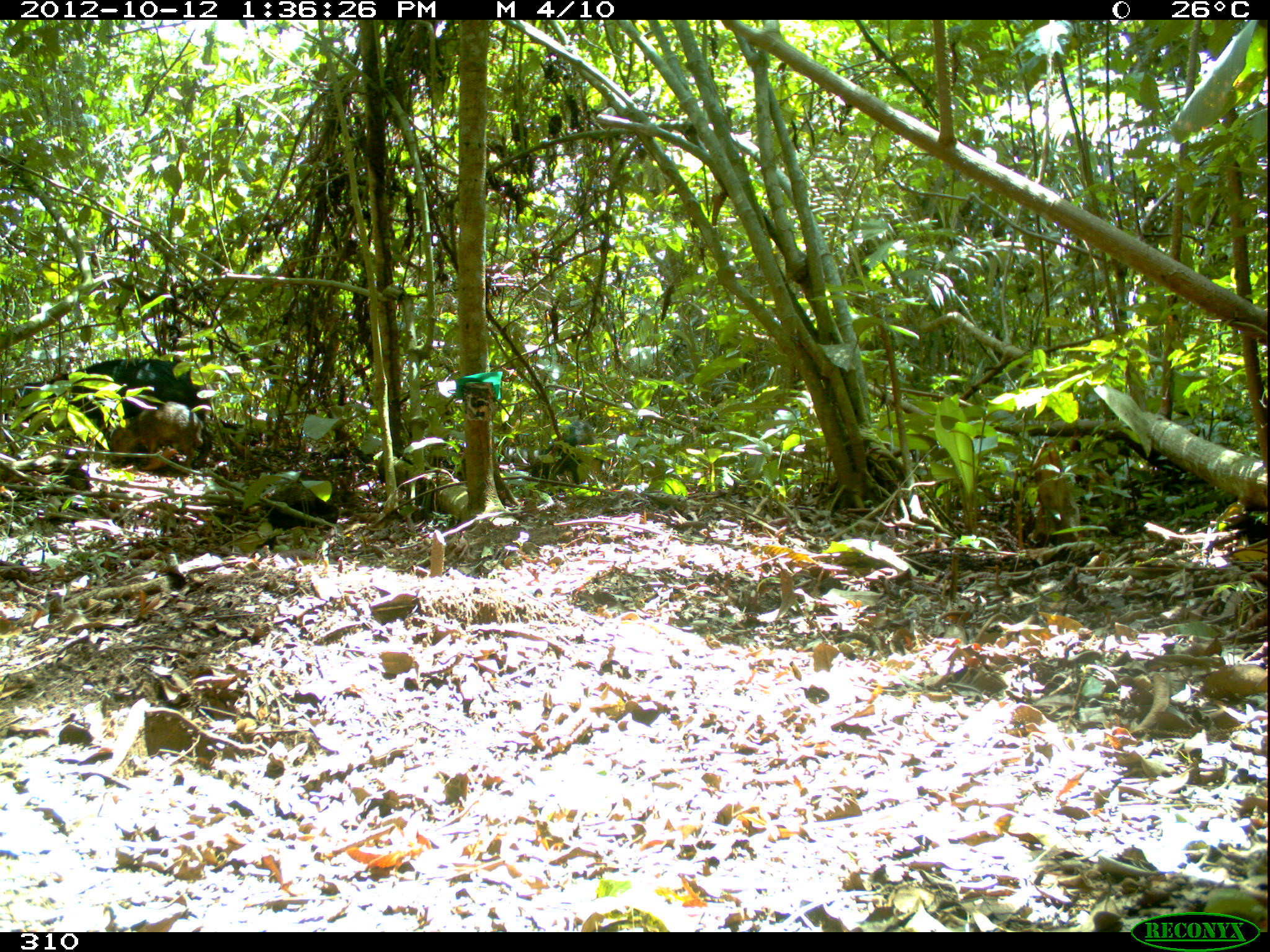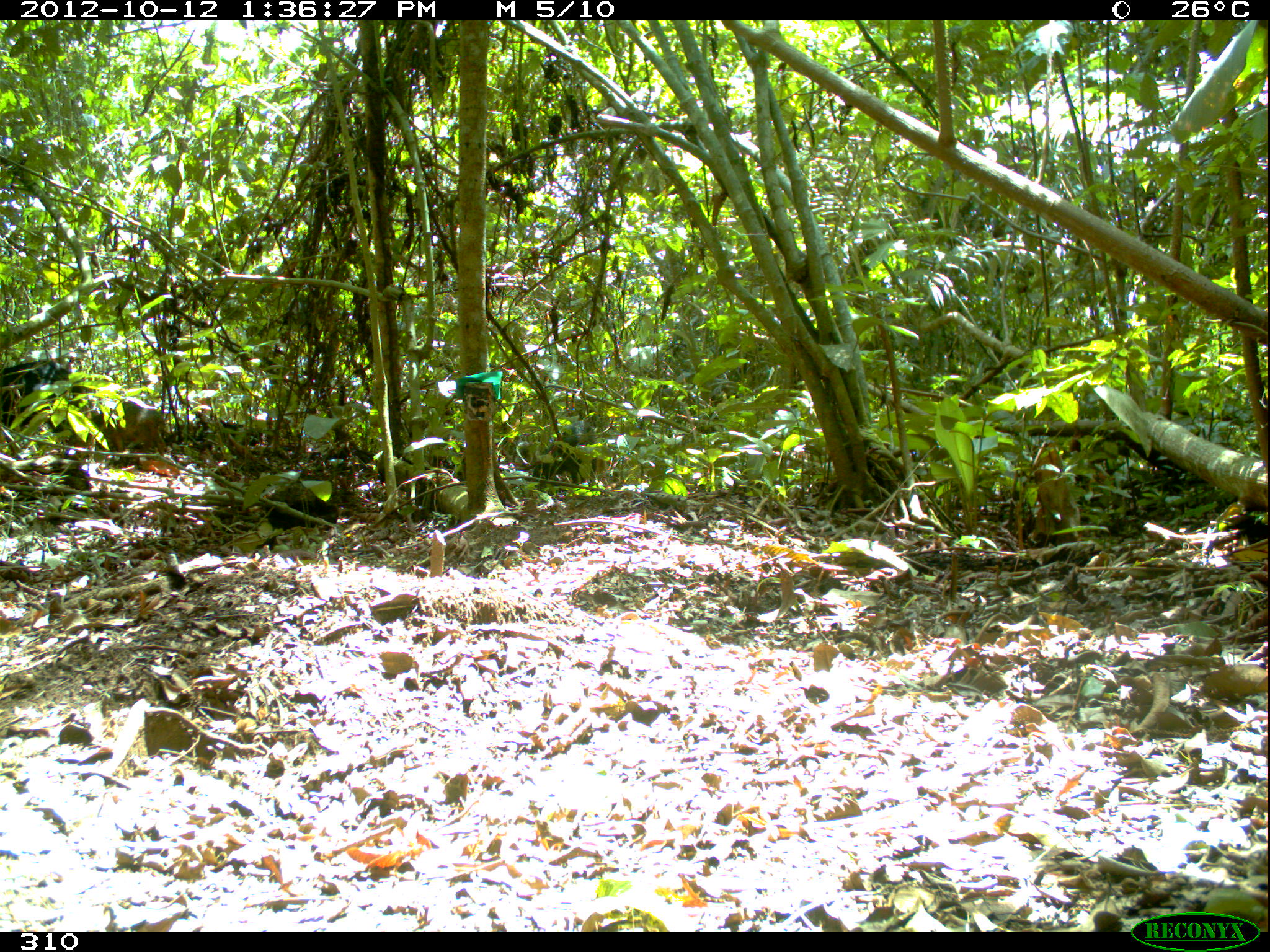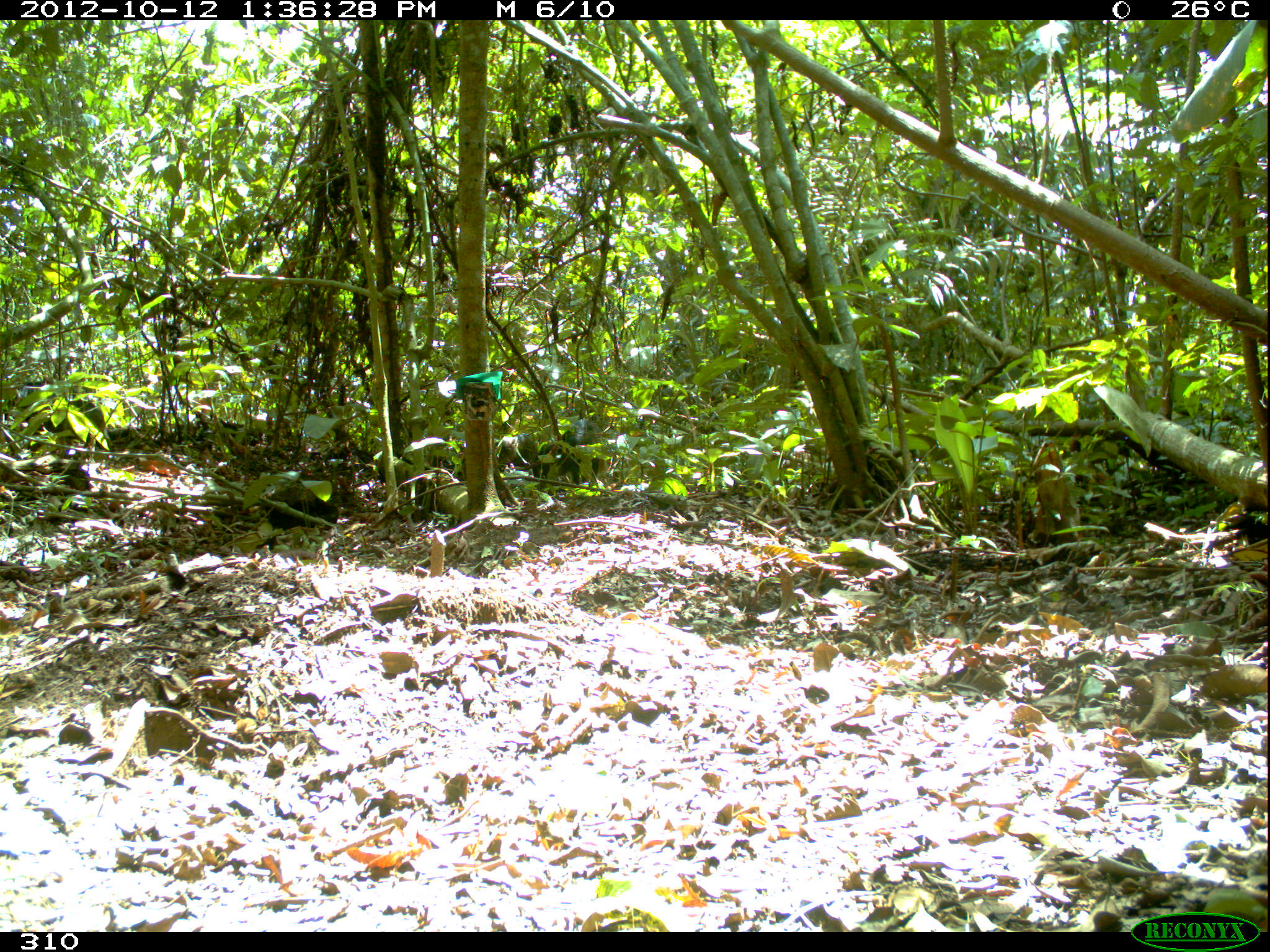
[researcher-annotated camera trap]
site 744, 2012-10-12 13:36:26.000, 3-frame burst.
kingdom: Animalia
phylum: Chordata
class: Mammalia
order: Artiodactyla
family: Tayassuidae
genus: Tayassu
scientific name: Tayassu pecari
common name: white-lipped peccary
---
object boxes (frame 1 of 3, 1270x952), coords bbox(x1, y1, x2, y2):
tayassu pecari: bbox(8, 358, 211, 470); bbox(109, 402, 203, 469); bbox(529, 420, 598, 485)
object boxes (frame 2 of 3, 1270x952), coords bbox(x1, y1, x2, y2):
tayassu pecari: bbox(0, 359, 86, 446); bbox(517, 421, 598, 487); bbox(89, 396, 165, 456)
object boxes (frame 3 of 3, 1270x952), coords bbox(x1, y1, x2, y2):
tayassu pecari: bbox(495, 419, 599, 484)